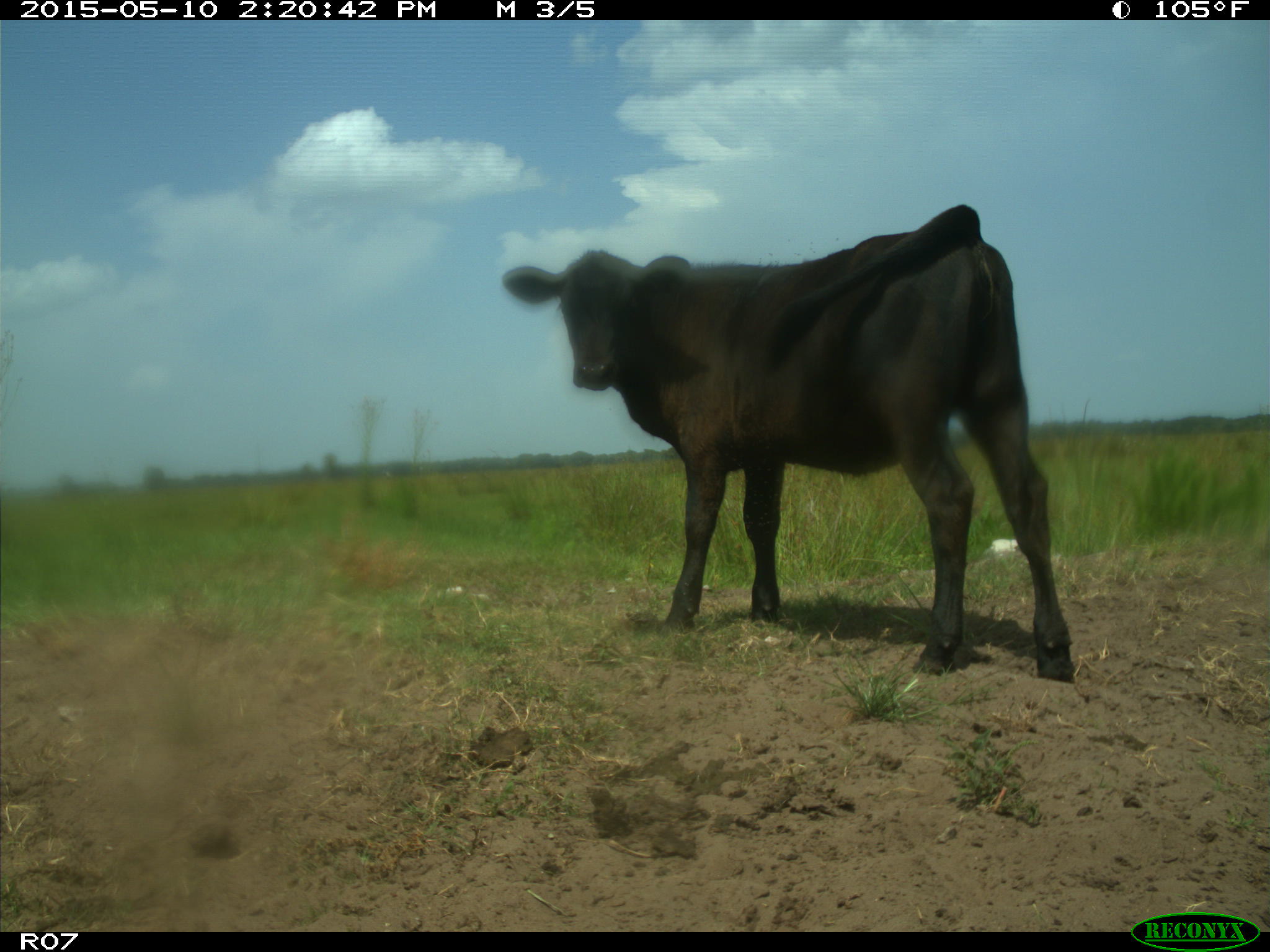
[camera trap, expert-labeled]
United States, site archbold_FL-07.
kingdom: Animalia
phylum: Chordata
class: Mammalia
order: Artiodactyla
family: Bovidae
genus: Bos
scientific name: Bos taurus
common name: domestic cow